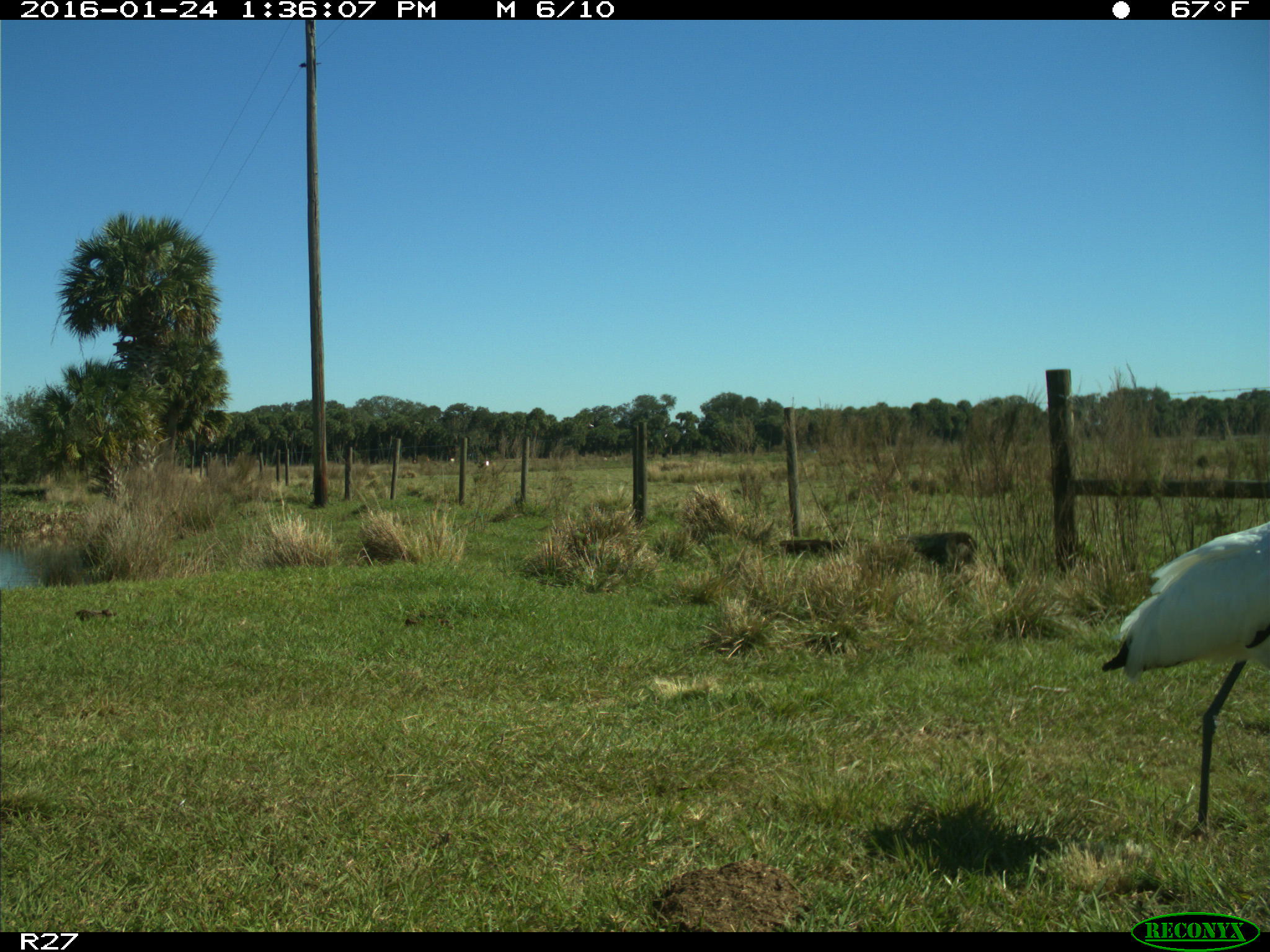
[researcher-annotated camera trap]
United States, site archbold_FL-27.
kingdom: Animalia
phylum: Chordata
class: Aves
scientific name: Aves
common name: birds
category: unidentified bird